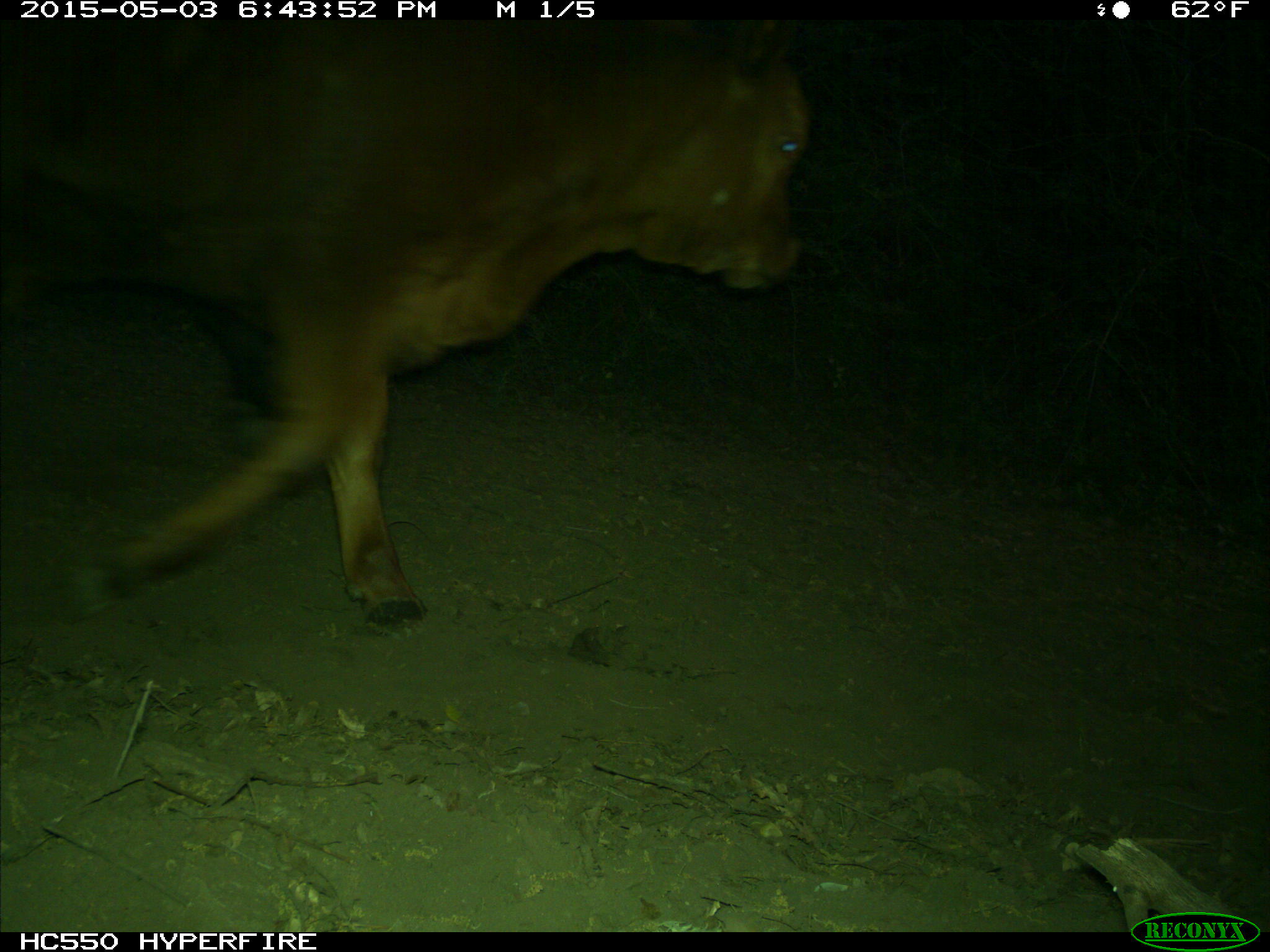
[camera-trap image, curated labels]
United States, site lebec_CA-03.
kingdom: Animalia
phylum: Chordata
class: Mammalia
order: Artiodactyla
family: Bovidae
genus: Bos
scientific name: Bos taurus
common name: domestic cow